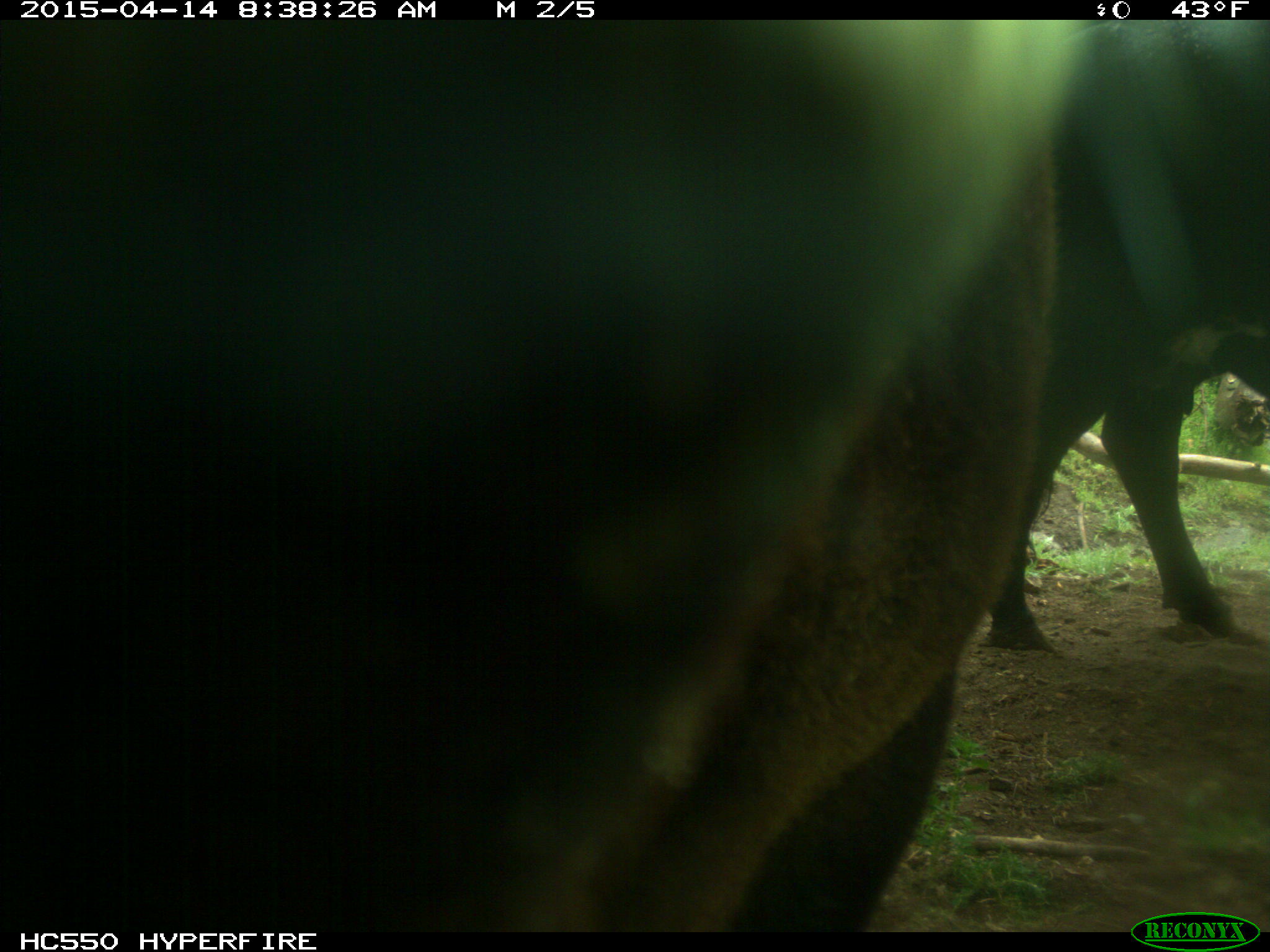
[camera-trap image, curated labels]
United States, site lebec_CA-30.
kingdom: Animalia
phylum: Chordata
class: Mammalia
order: Artiodactyla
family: Bovidae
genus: Bos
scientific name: Bos taurus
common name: domestic cow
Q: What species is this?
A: Bos taurus (domestic cow).